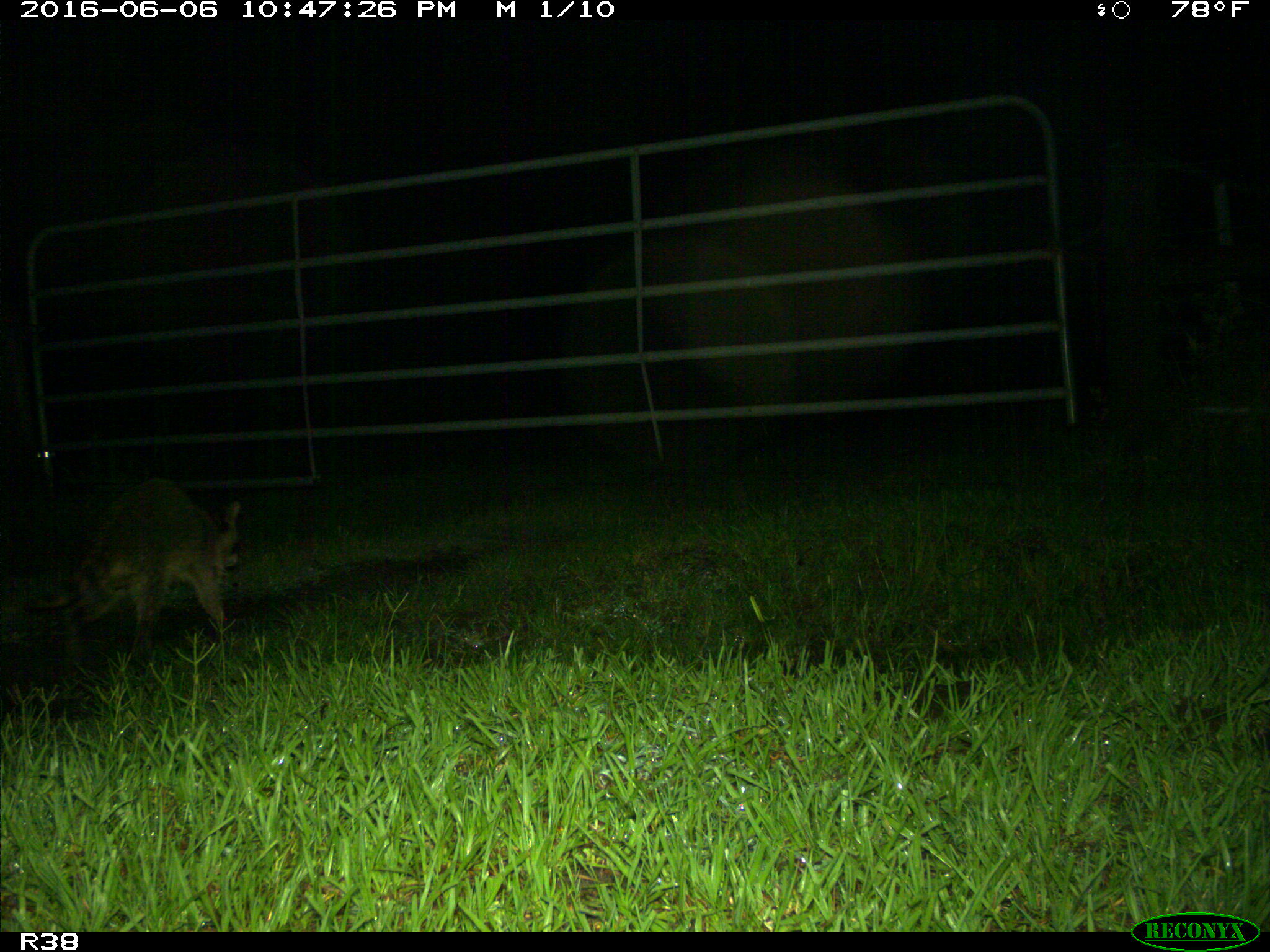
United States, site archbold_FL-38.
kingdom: Animalia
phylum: Chordata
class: Mammalia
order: Carnivora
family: Procyonidae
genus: Procyon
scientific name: Procyon lotor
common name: common raccoon